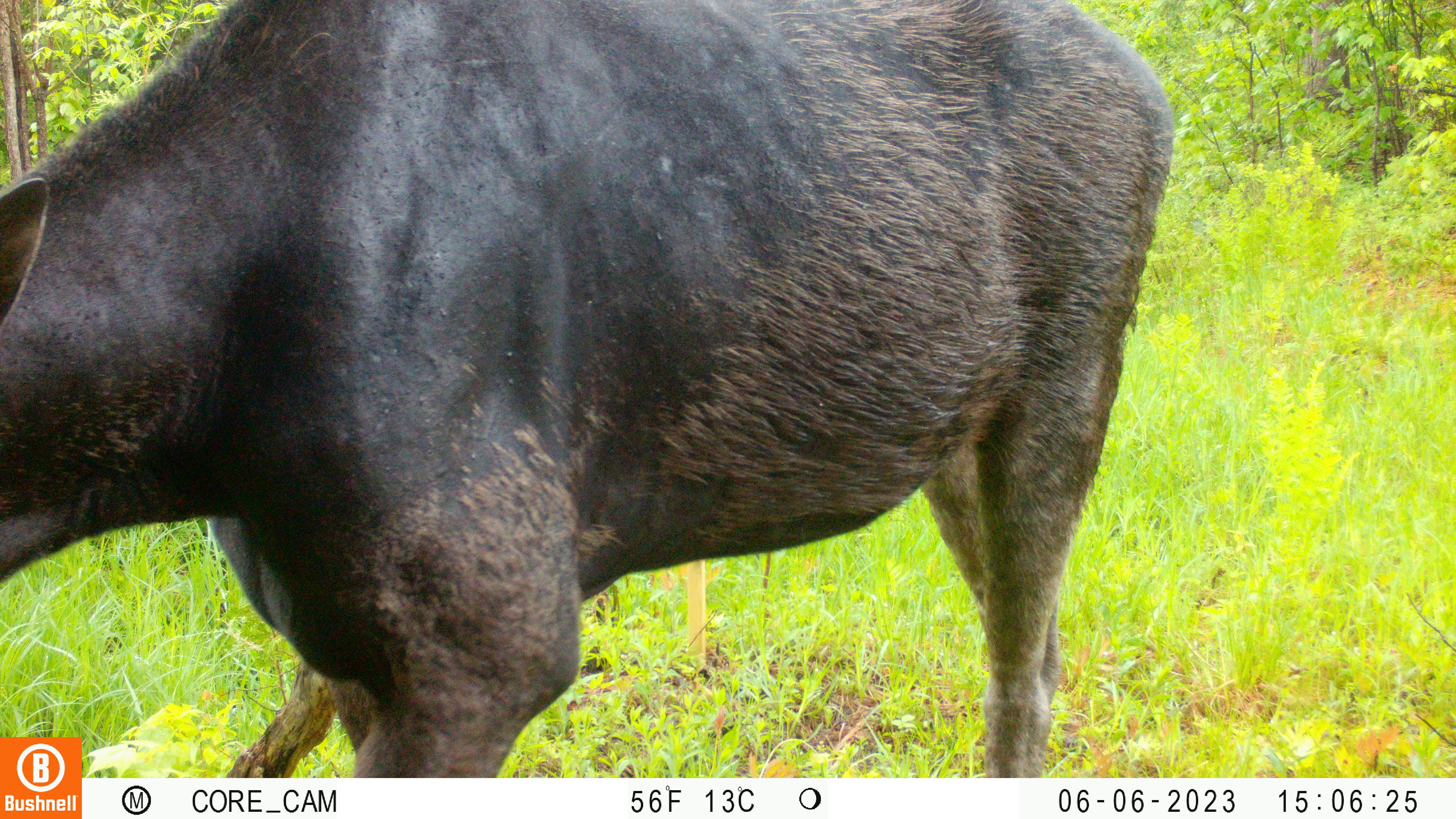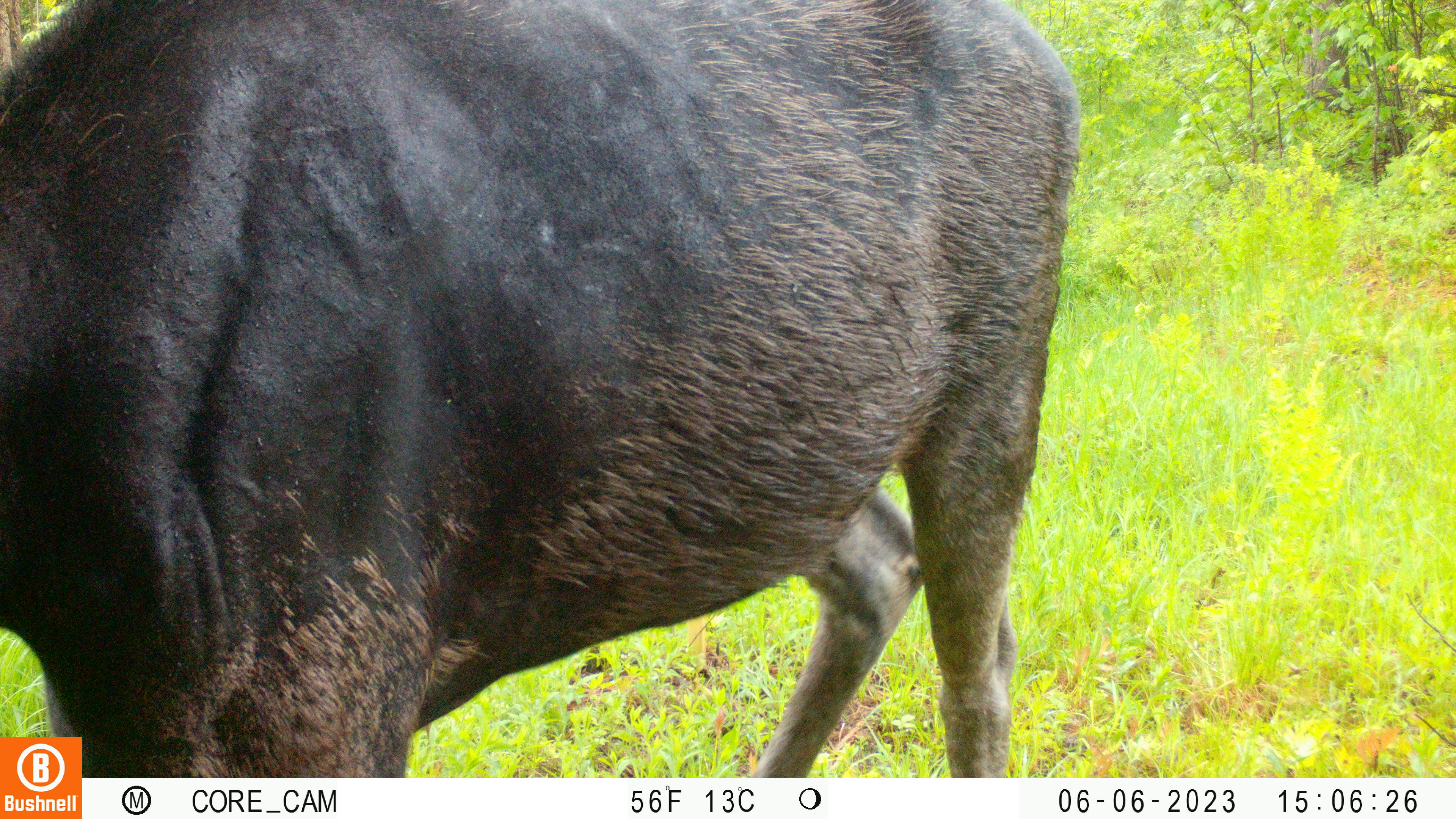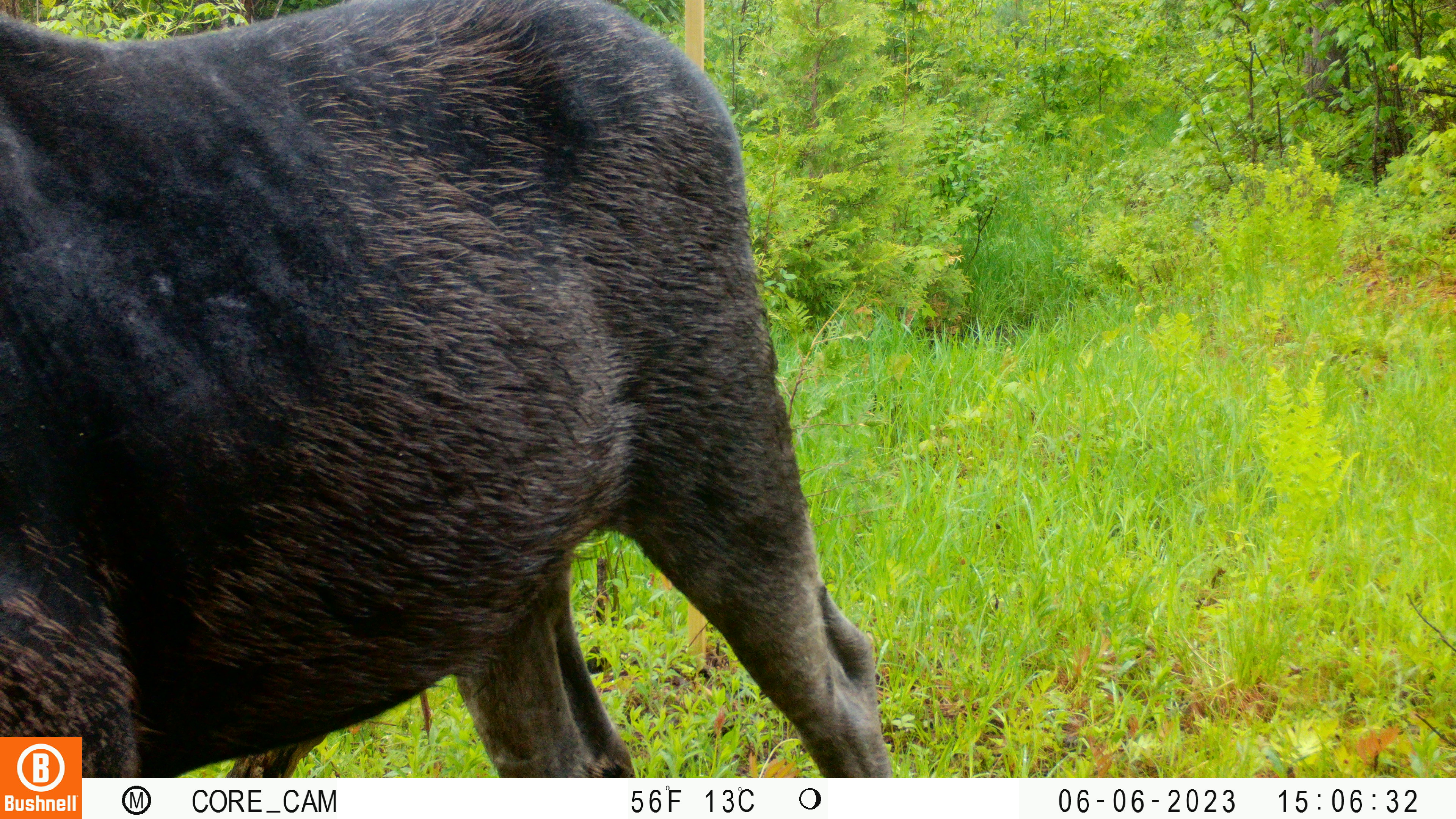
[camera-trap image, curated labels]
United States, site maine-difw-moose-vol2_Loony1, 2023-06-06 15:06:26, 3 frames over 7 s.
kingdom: Animalia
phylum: Chordata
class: Mammalia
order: Artiodactyla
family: Cervidae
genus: Alces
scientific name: Alces alces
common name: moose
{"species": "moose (Alces alces)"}